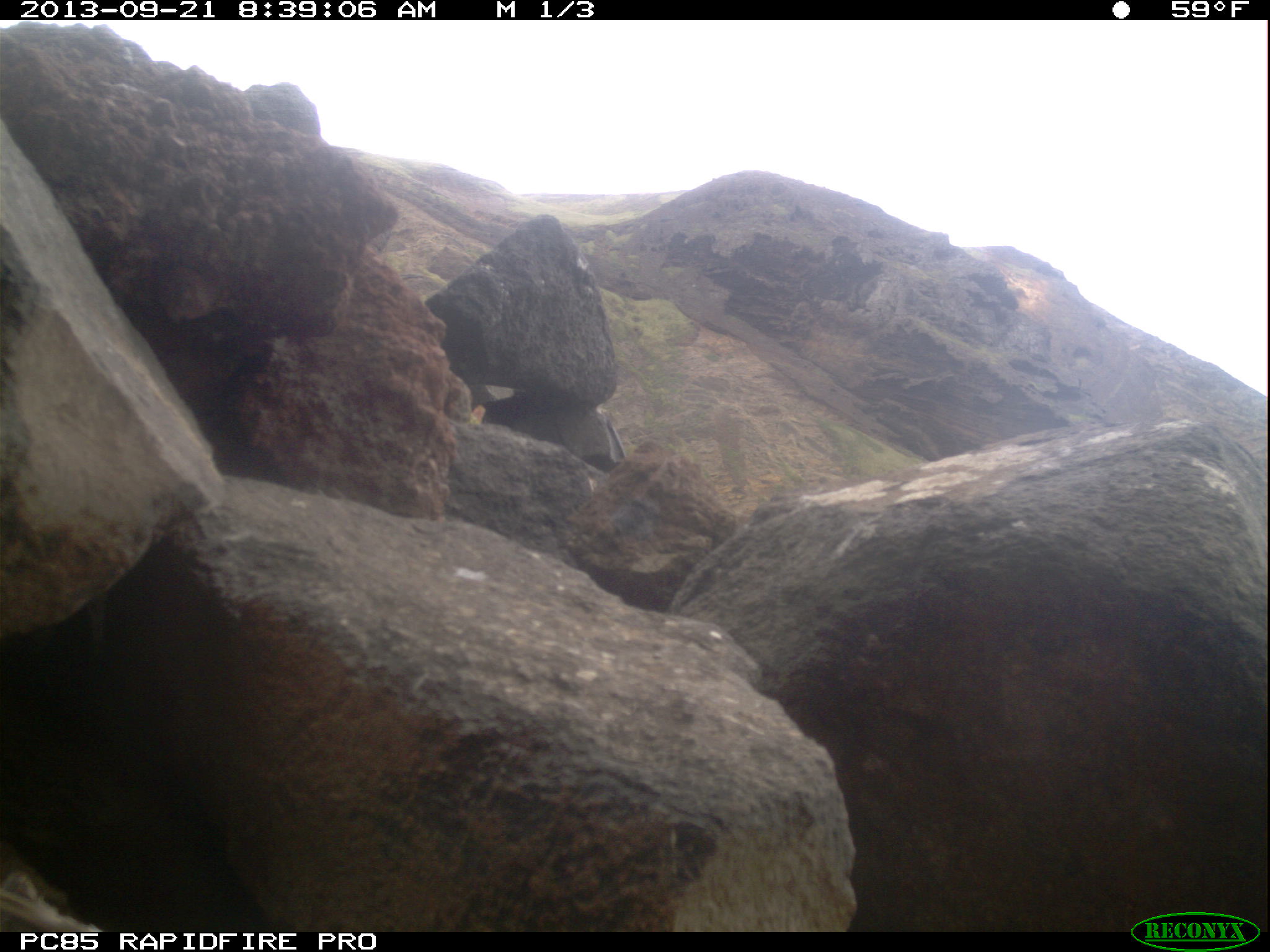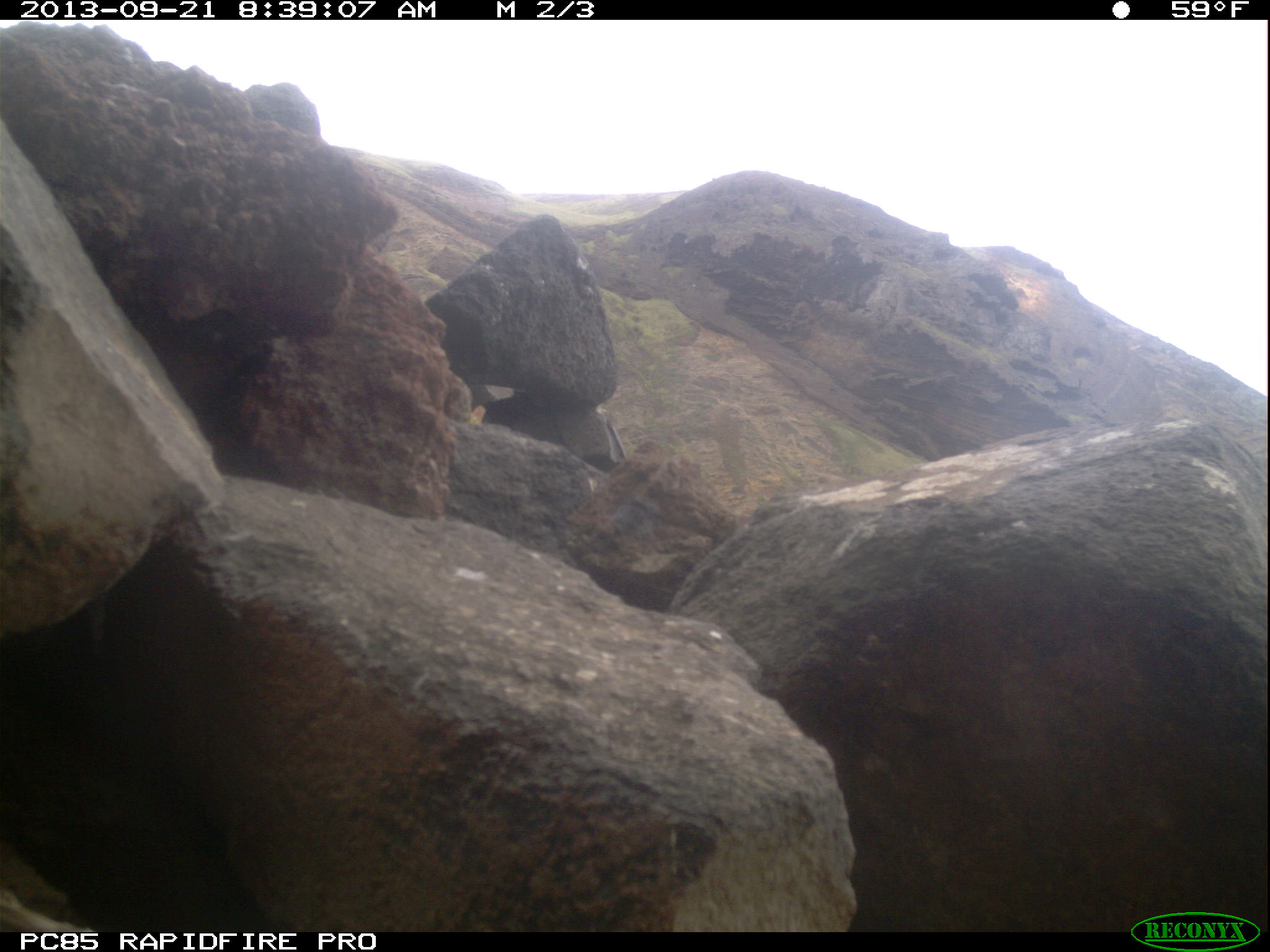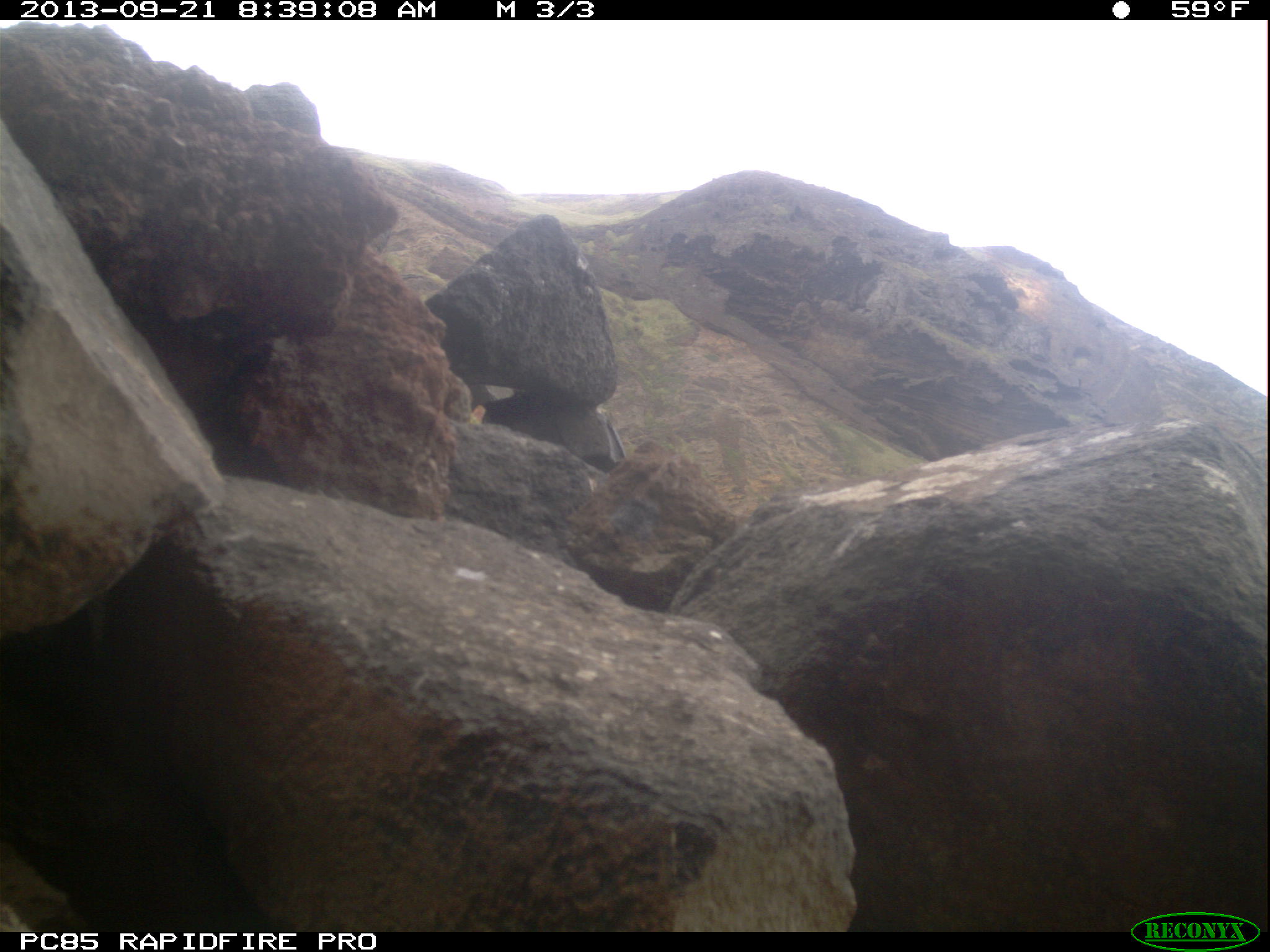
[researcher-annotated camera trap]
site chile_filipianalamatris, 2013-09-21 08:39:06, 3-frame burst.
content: unidentified animal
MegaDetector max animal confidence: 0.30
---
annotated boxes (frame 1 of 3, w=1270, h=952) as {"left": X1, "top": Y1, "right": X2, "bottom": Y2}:
unknown: {"left": 0, "top": 874, "right": 94, "bottom": 933}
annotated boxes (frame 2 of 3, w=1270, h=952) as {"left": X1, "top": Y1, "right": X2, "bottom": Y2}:
unknown: {"left": 0, "top": 888, "right": 106, "bottom": 932}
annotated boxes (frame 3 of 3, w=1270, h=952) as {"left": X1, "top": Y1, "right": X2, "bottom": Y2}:
unknown: {"left": 0, "top": 905, "right": 33, "bottom": 936}